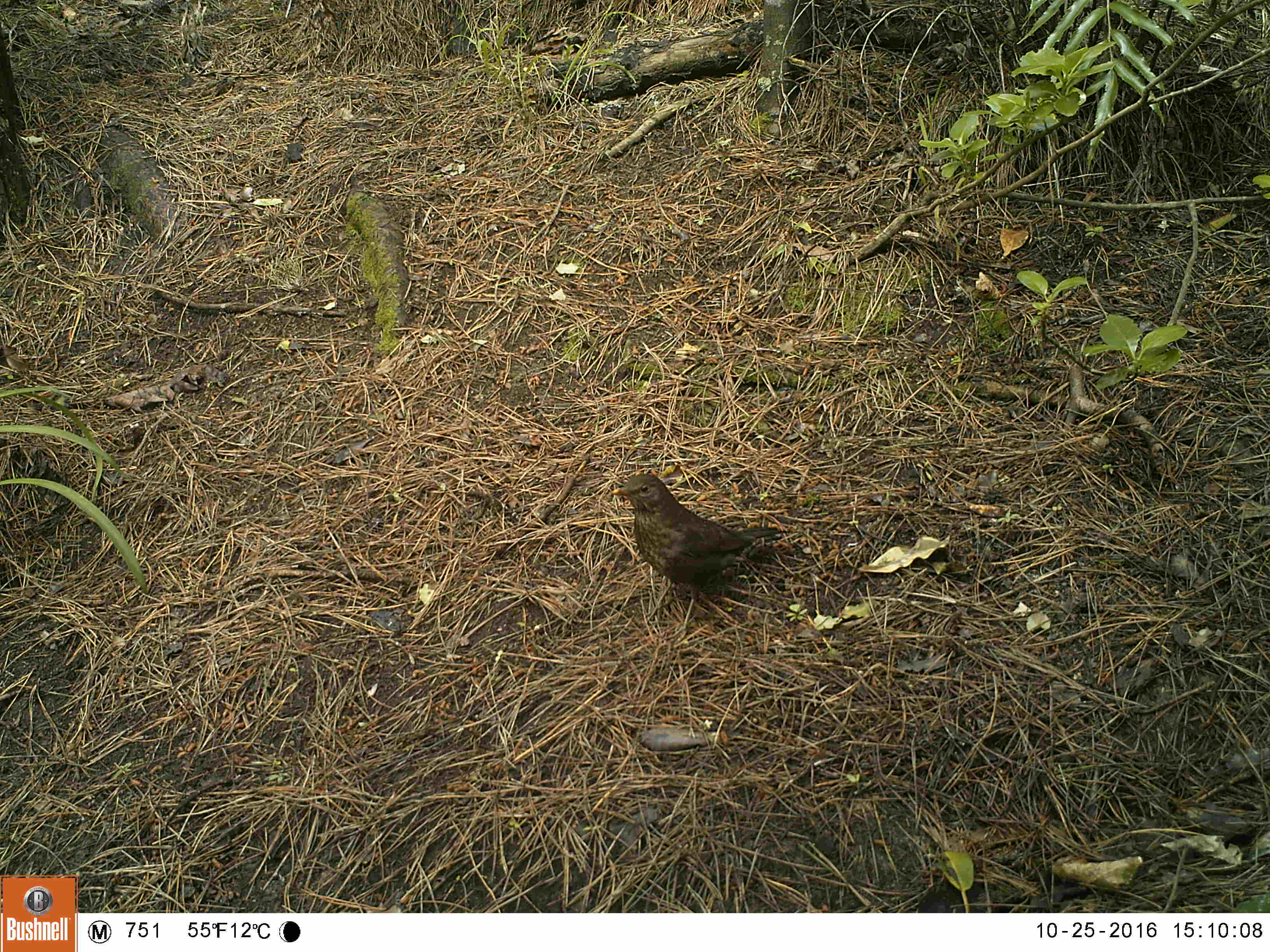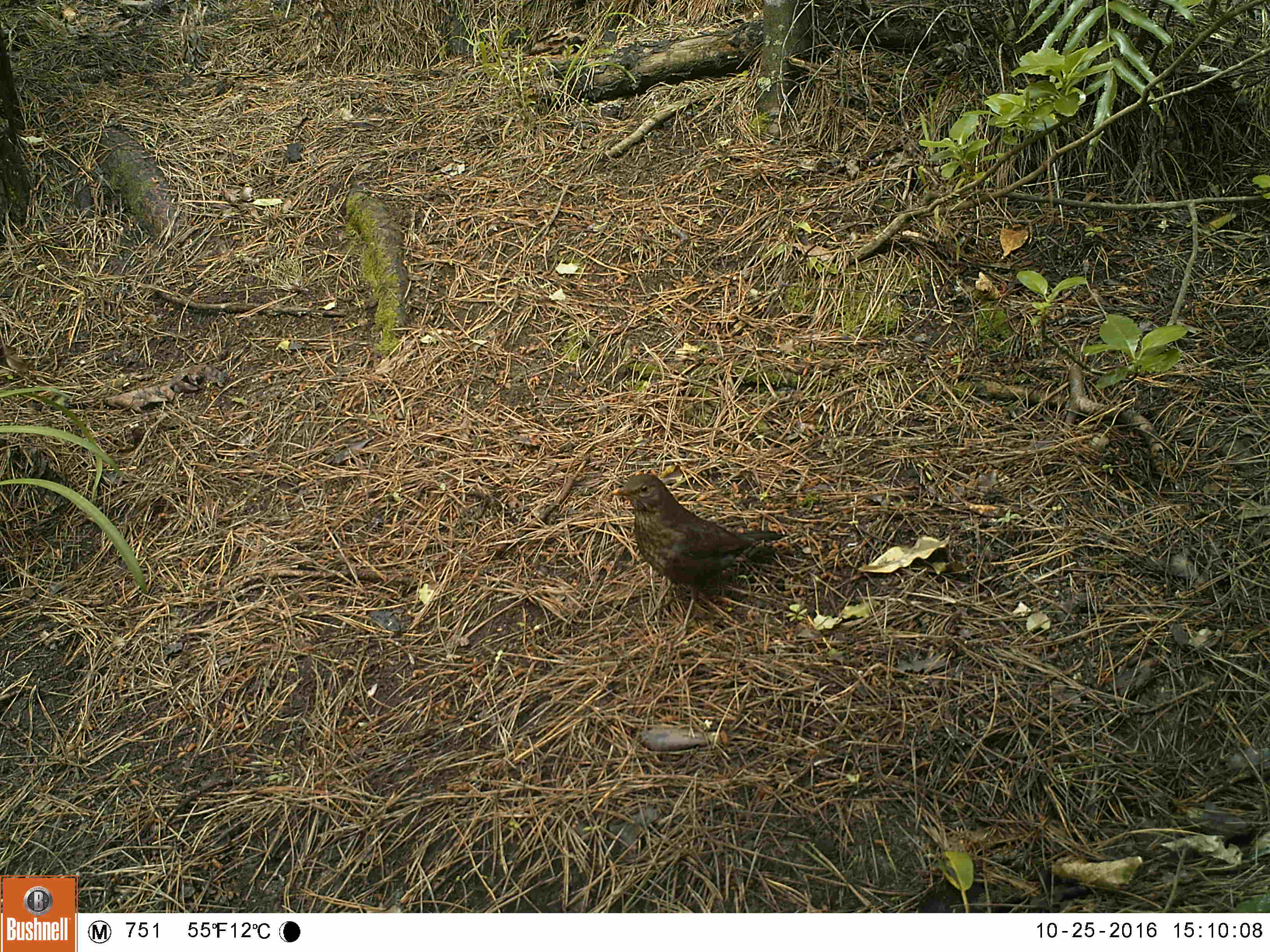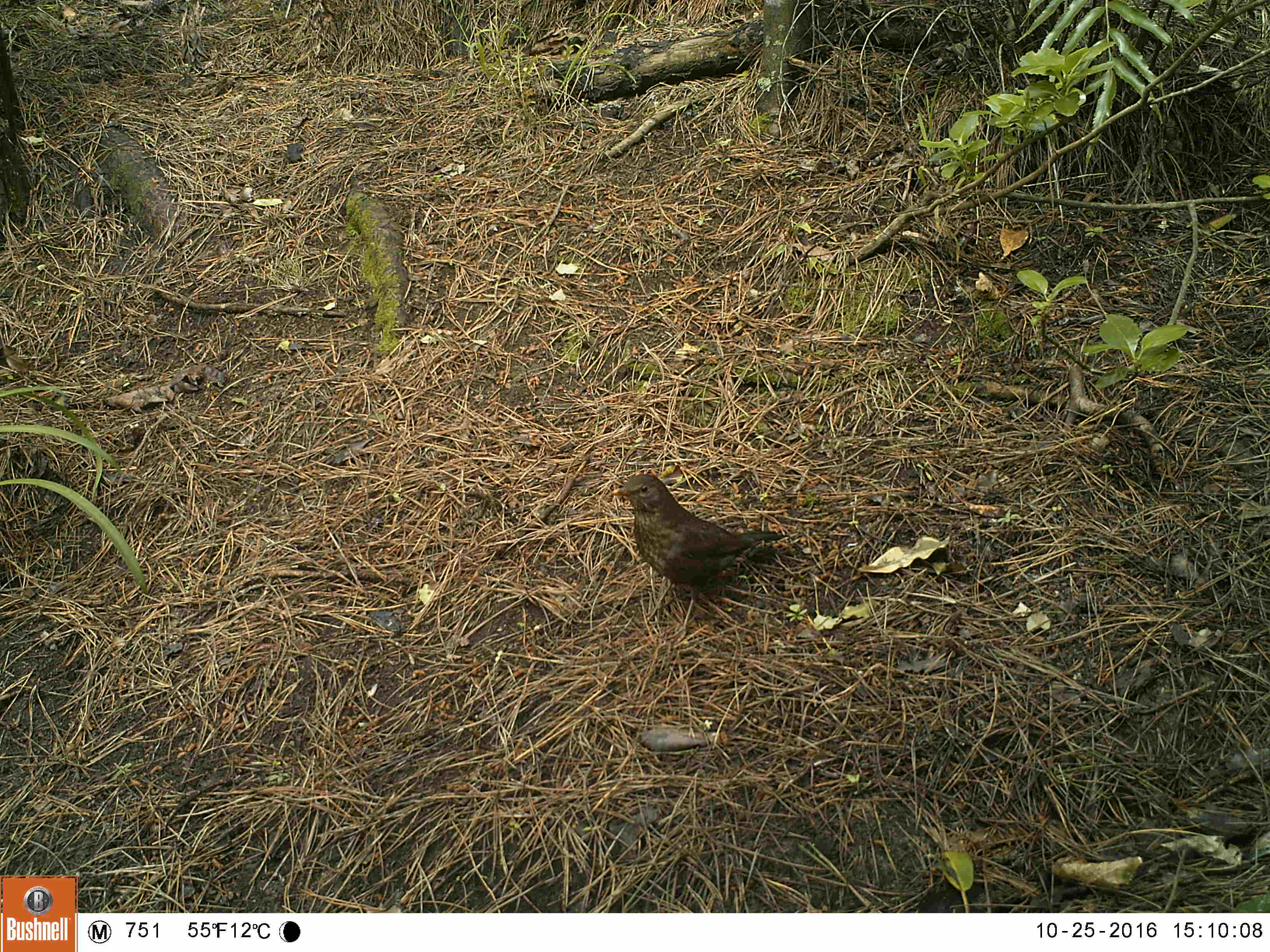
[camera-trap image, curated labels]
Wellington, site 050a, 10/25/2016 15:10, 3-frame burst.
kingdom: Animalia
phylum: Chordata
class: Aves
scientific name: Aves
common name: bird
Bird (Aves).